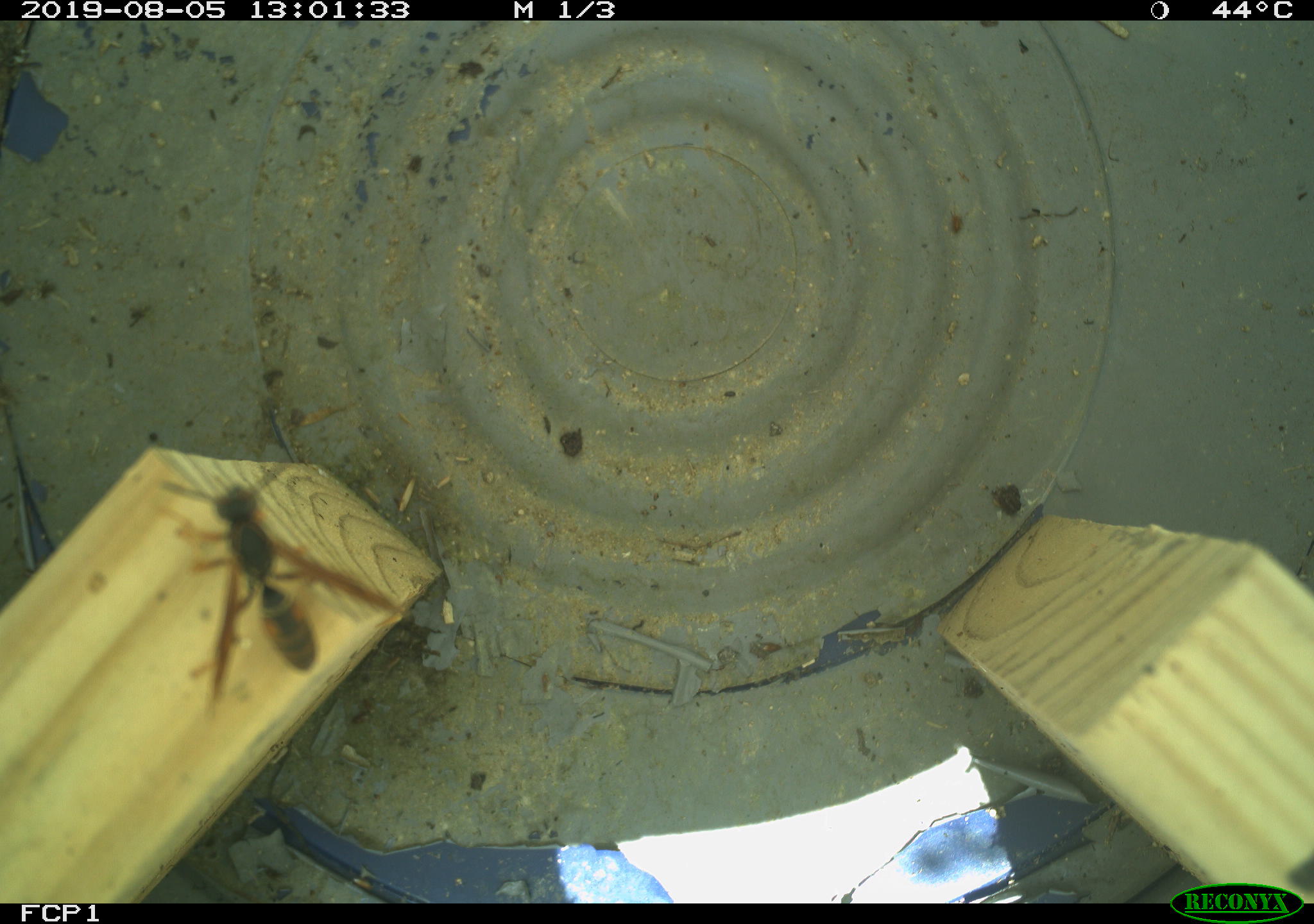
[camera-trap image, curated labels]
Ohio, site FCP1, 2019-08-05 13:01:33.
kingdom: Animalia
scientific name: Animalia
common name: animal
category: invertebrate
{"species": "invertebrate (animal) (Animalia)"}